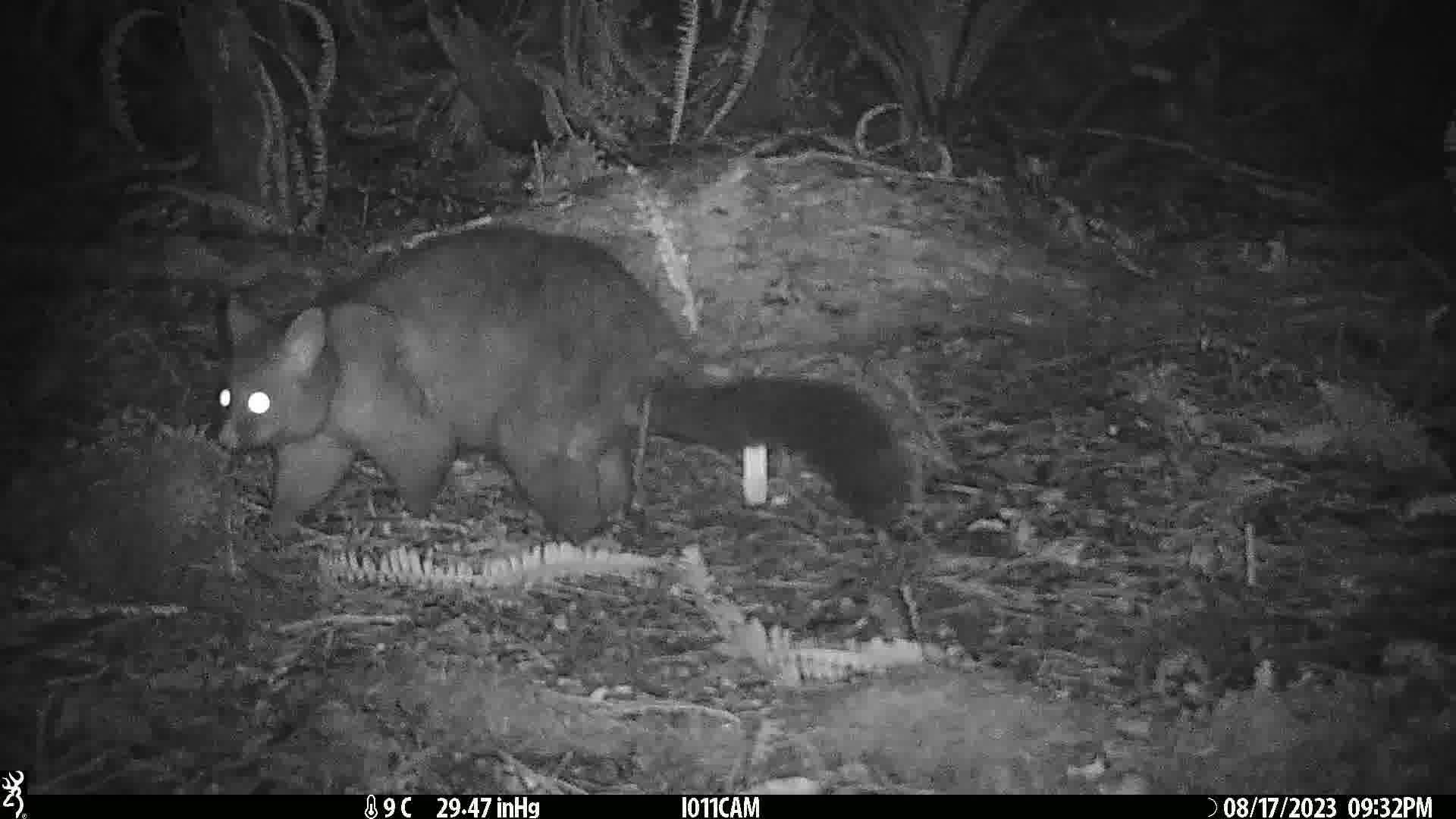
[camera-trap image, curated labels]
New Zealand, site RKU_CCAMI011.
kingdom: Animalia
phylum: Chordata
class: Mammalia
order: Diprotodontia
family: Phalangeridae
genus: Trichosurus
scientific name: Trichosurus vulpecula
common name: common brushtail possum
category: possum